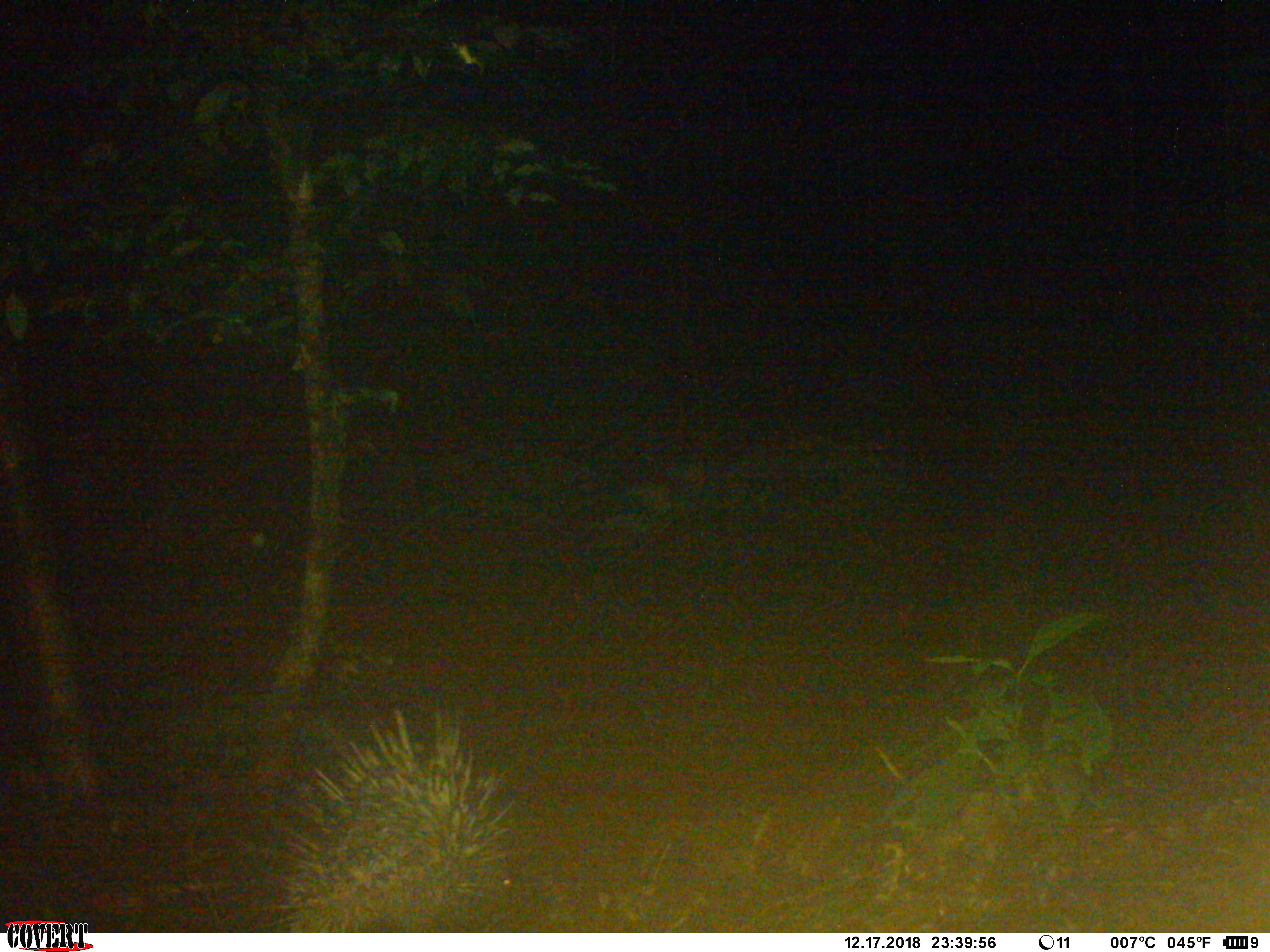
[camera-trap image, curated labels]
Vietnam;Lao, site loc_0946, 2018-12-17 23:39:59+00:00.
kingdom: Animalia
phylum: Chordata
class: Mammalia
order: Rodentia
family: Hystricidae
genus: Hystrix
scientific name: Hystrix brachyura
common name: malayan porcupine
Malayan porcupine (Hystrix brachyura). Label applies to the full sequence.